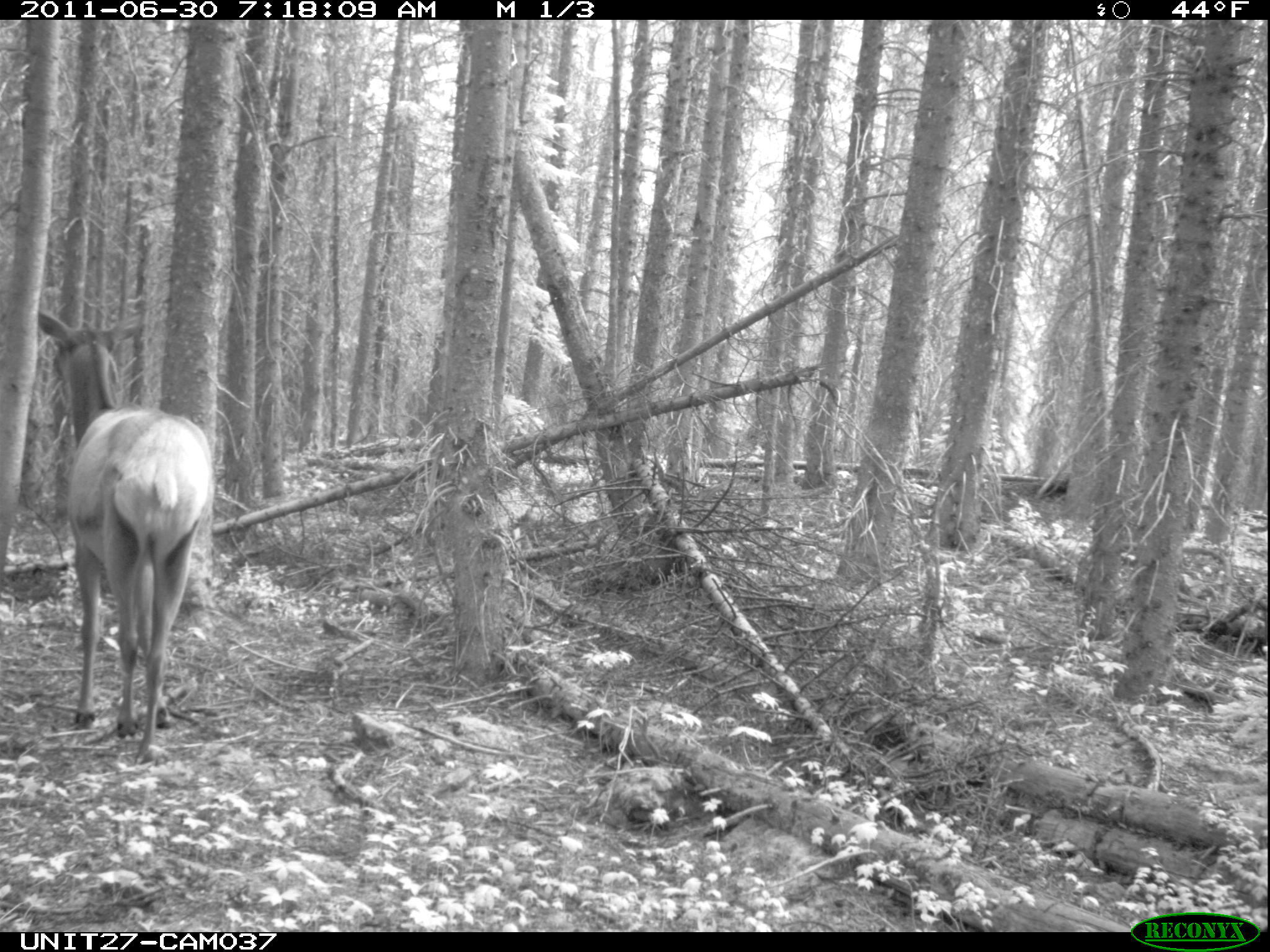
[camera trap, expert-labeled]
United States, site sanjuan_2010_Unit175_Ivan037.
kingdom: Animalia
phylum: Chordata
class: Mammalia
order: Artiodactyla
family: Cervidae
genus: Cervus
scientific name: Cervus elaphus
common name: red deer